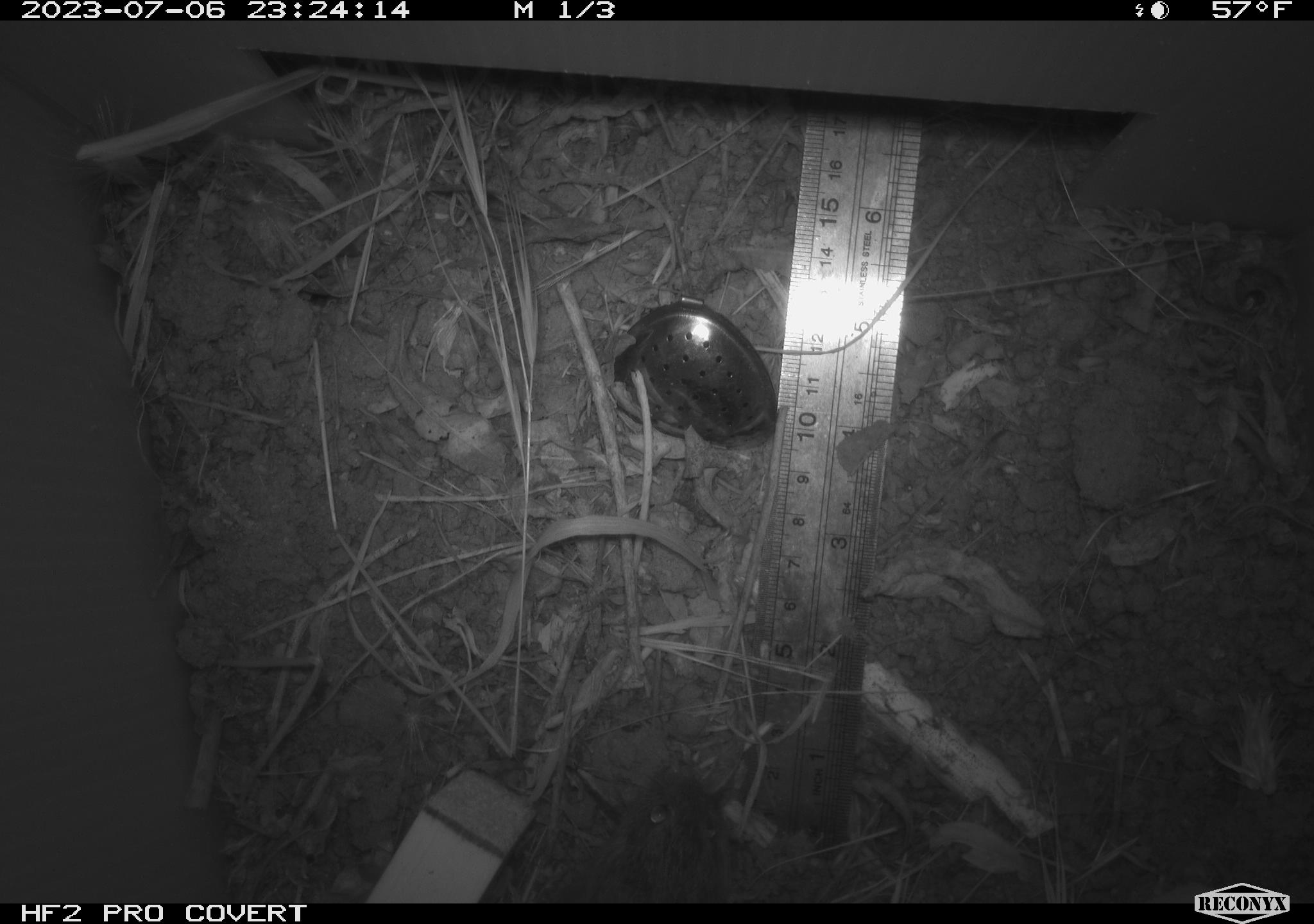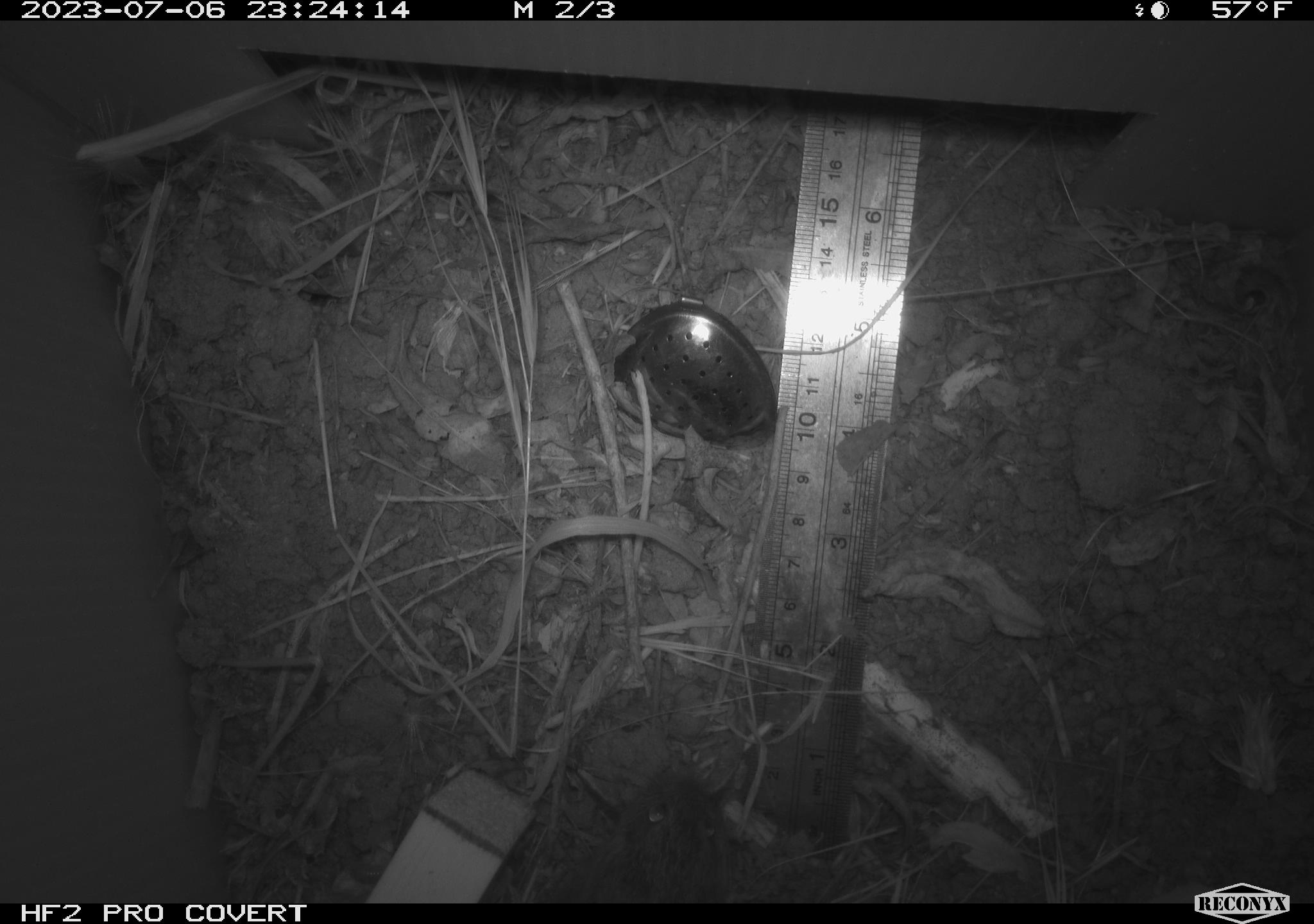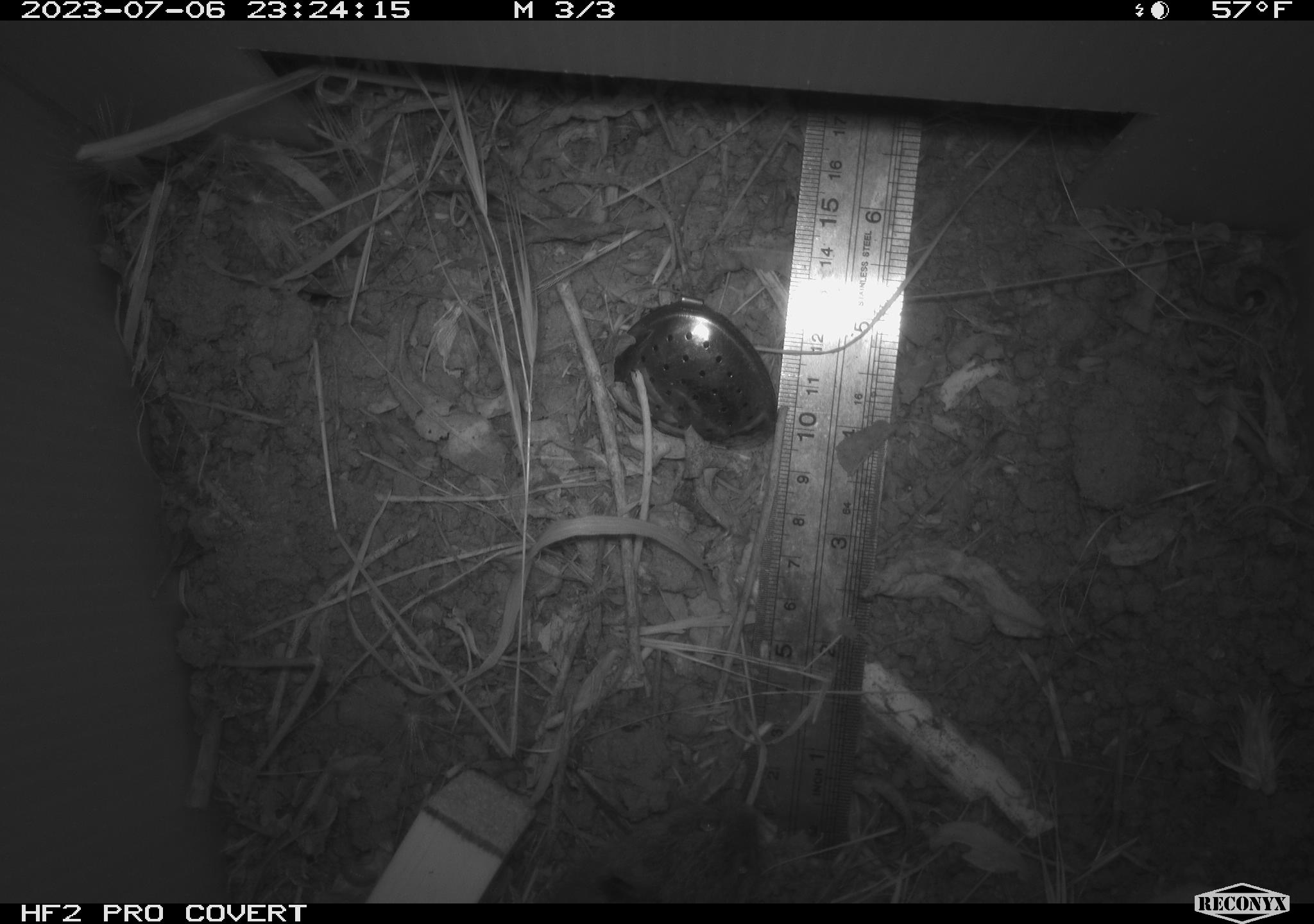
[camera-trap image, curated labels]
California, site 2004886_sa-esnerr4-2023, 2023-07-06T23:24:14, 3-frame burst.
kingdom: Animalia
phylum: Chordata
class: Mammalia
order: Rodentia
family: Cricetidae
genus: Microtus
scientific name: Microtus californicus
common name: california vole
California vole (Microtus californicus).